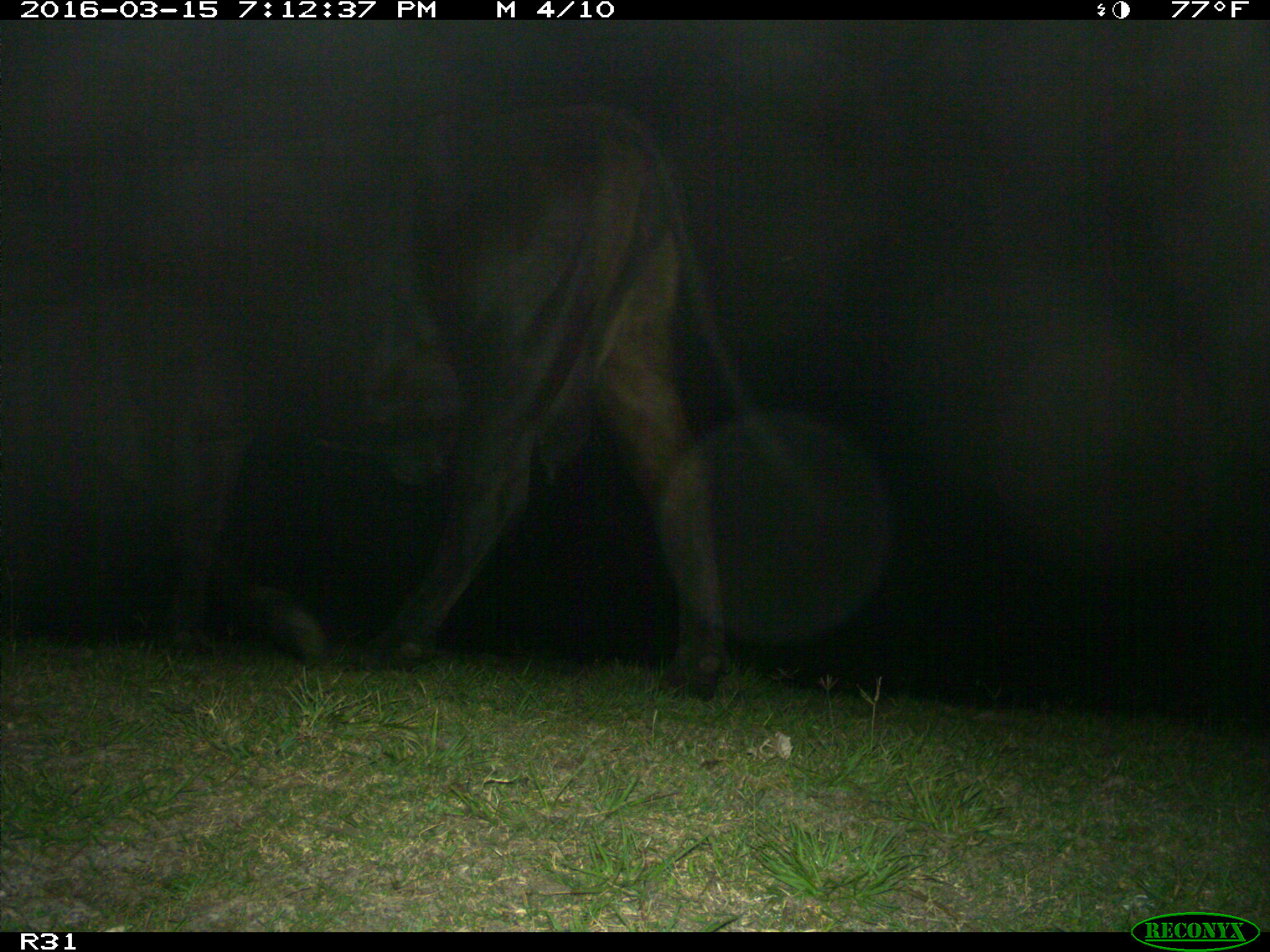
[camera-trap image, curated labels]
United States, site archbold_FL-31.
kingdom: Animalia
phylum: Chordata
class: Mammalia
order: Artiodactyla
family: Bovidae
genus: Bos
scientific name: Bos taurus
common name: domestic cow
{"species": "Bos taurus (domestic cow)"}